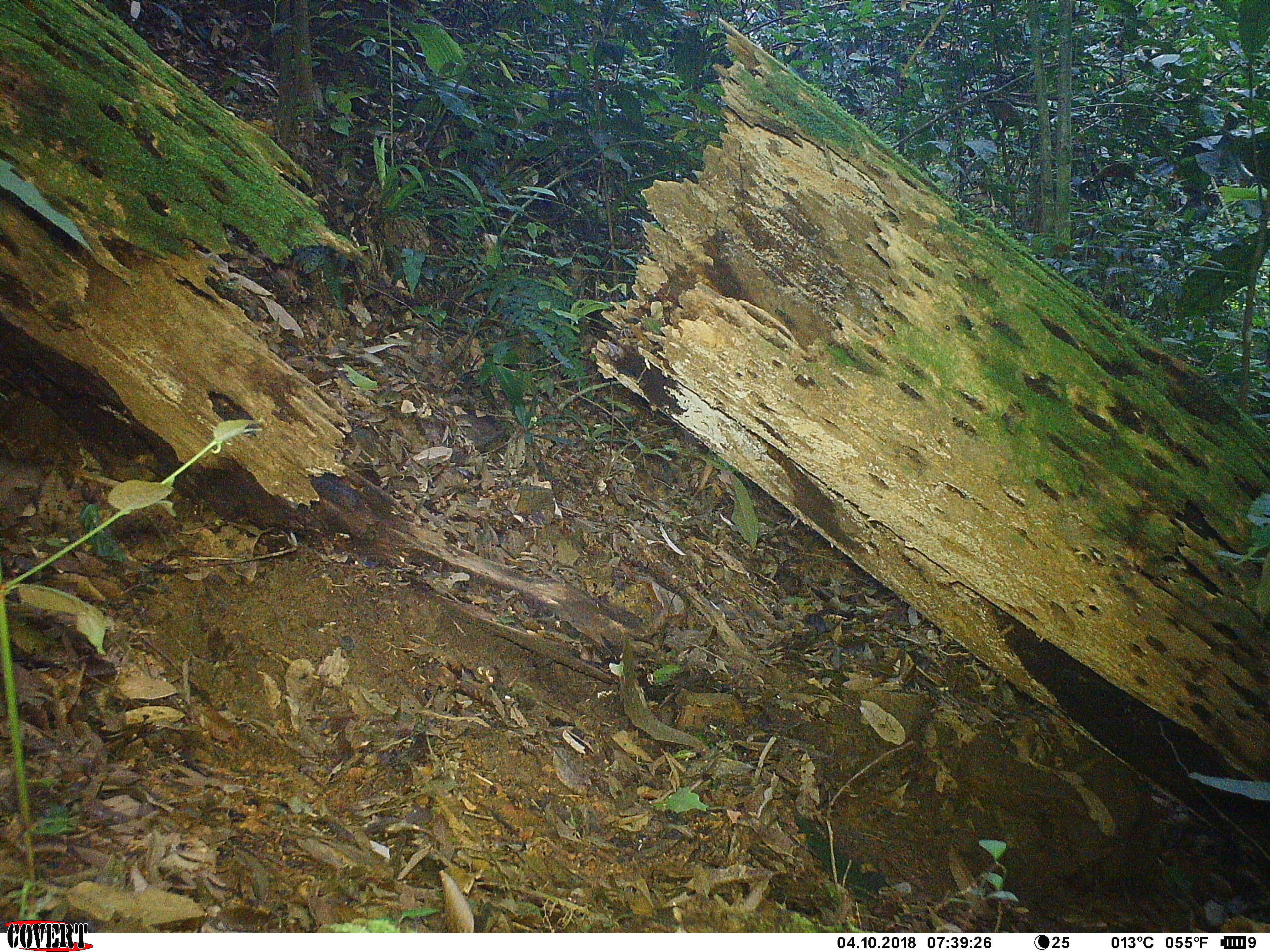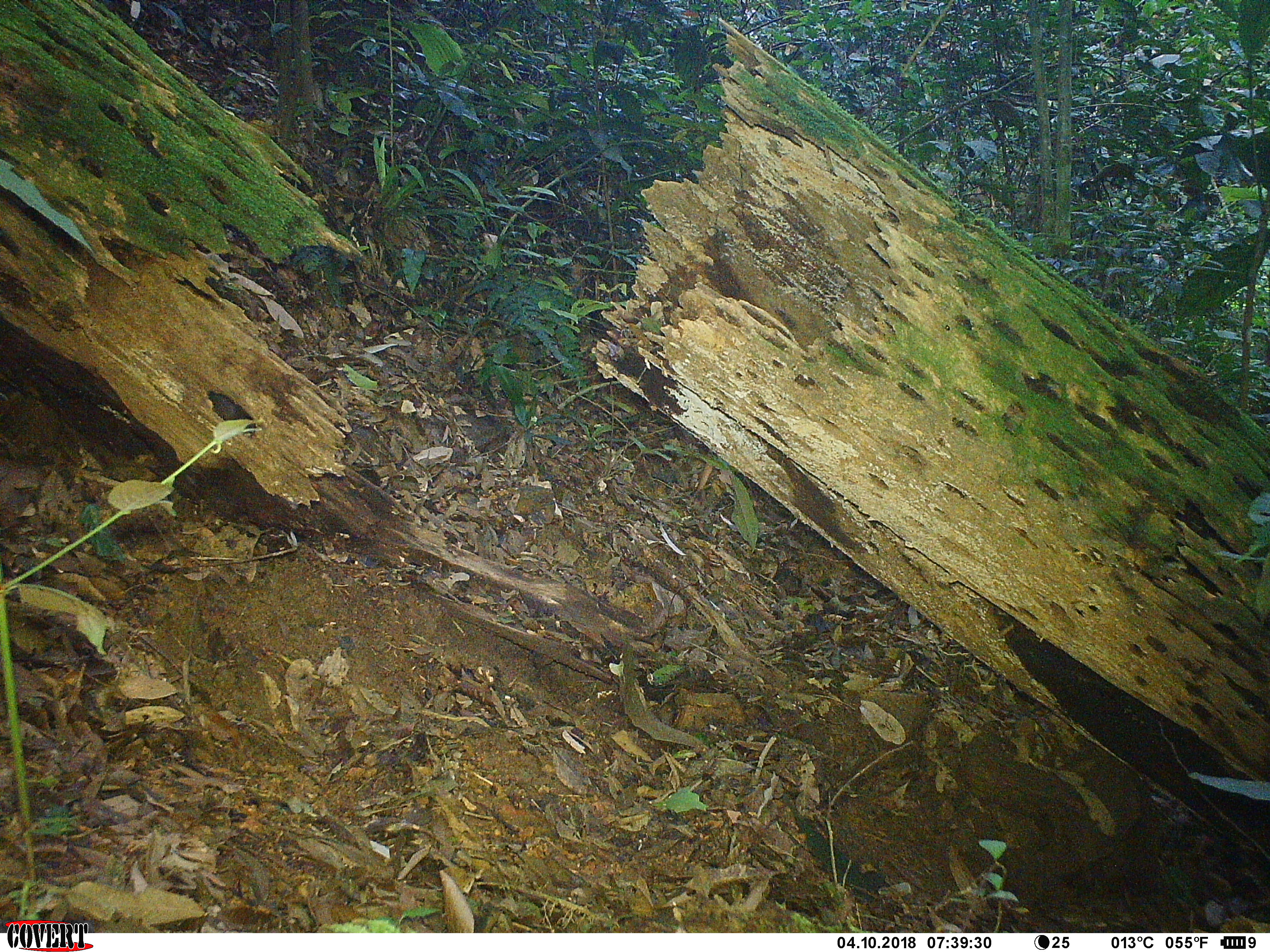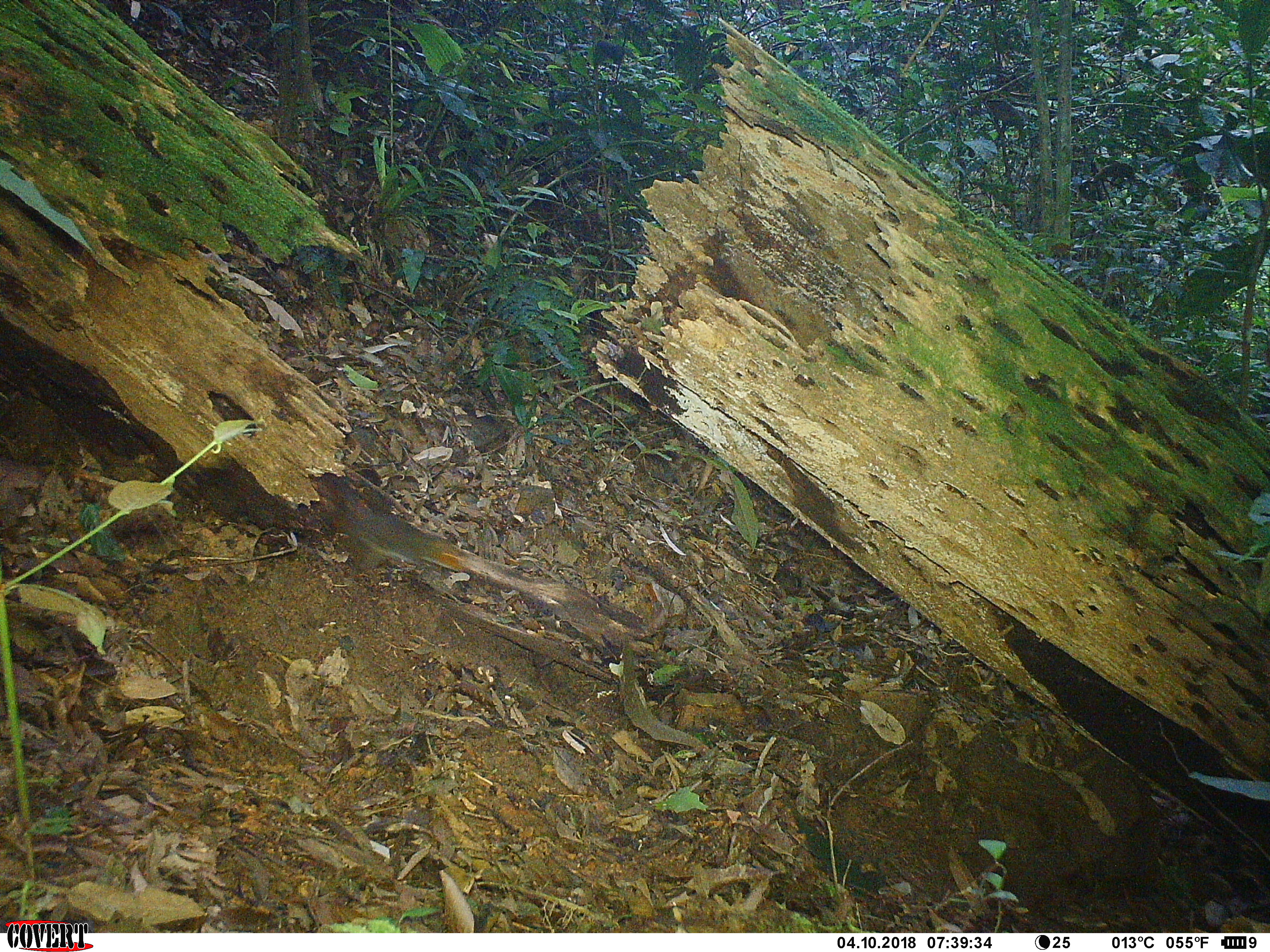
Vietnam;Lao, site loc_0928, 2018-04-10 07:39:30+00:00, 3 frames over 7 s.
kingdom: Animalia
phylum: Chordata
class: Mammalia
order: Rodentia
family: Sciuridae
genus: Dremomys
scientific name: Dremomys rufigenis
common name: red-cheeked squirrel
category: red cheeked squirrel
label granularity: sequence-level